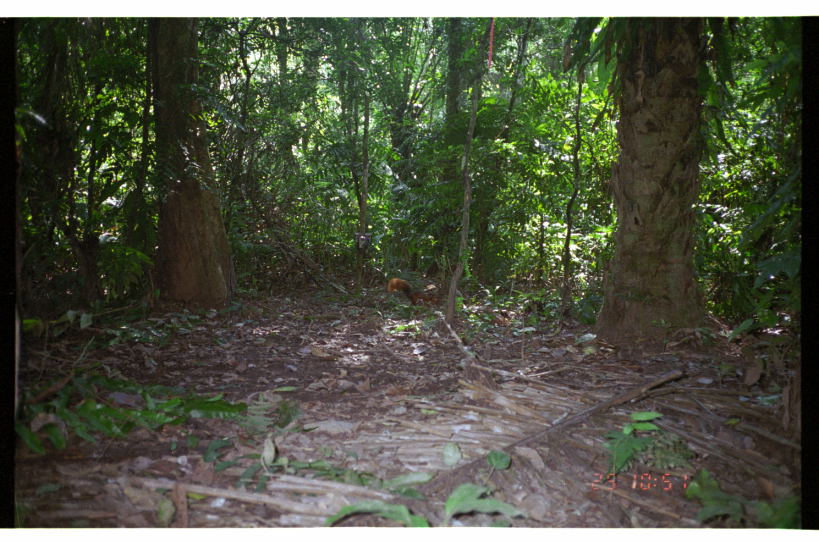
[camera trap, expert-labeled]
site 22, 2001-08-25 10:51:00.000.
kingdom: Animalia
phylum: Chordata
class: Mammalia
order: Rodentia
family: Sciuridae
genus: Sciurus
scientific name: Sciurus spadiceus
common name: southern amazon red squirrel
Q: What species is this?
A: Sciurus spadiceus (southern amazon red squirrel).